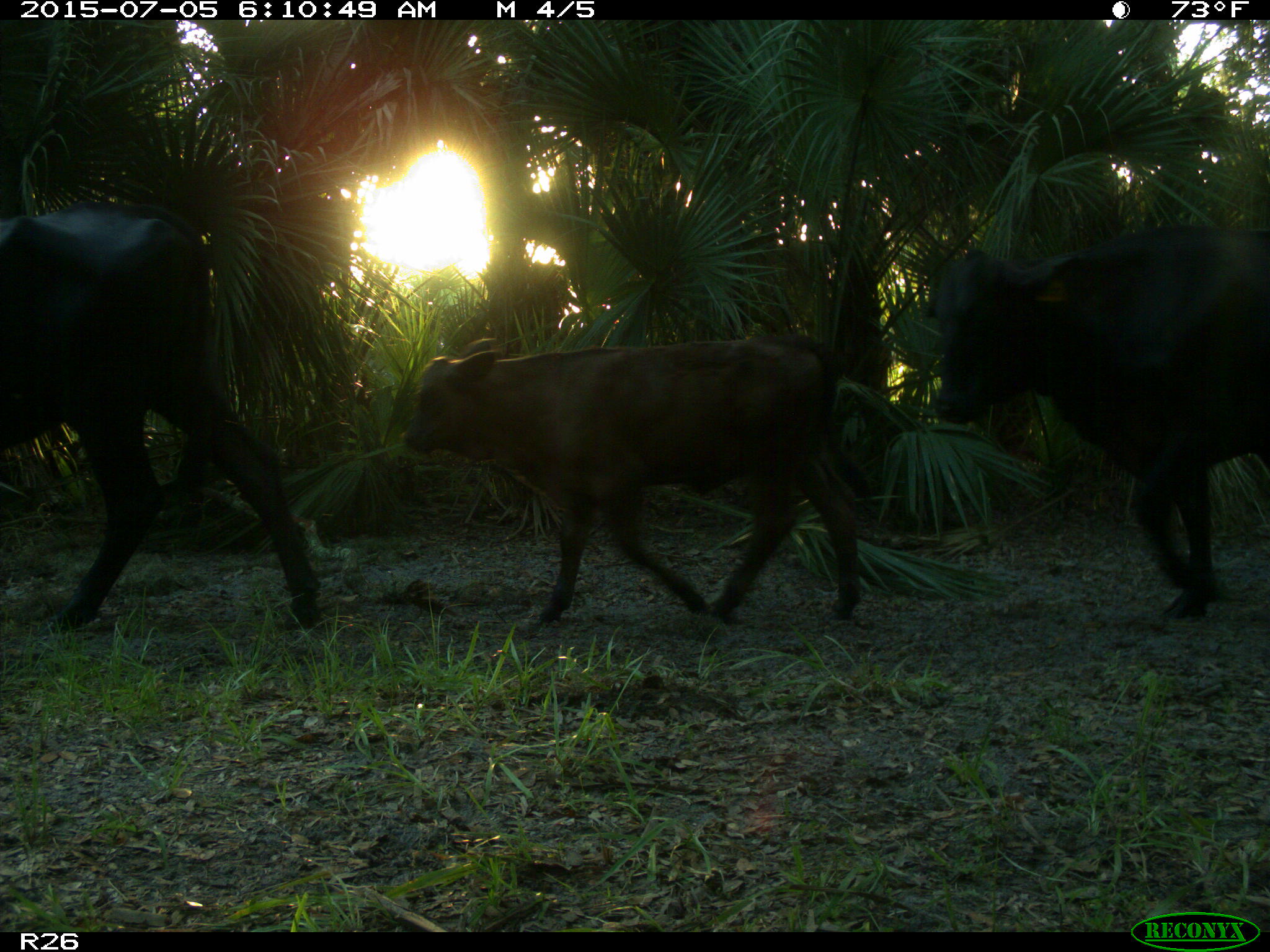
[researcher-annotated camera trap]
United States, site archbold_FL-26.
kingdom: Animalia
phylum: Chordata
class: Mammalia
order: Artiodactyla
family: Bovidae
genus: Bos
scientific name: Bos taurus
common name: domestic cow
Bos taurus (domestic cow).